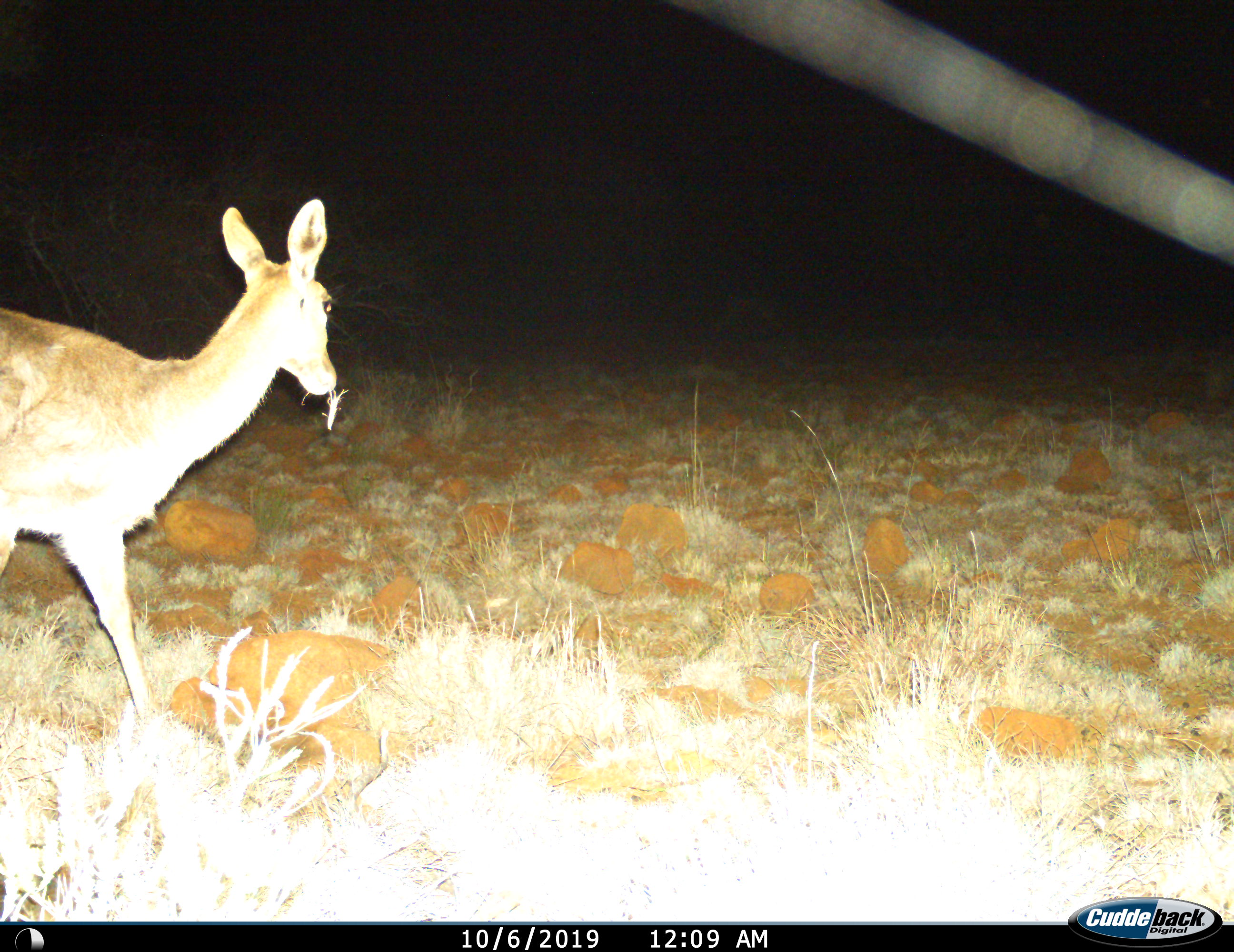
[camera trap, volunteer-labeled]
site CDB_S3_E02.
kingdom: Animalia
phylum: Chordata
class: Mammalia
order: Artiodactyla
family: Bovidae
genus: Redunca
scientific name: Redunca fulvorufula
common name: mountain reedbuck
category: reedbuckmountain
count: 1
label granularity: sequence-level